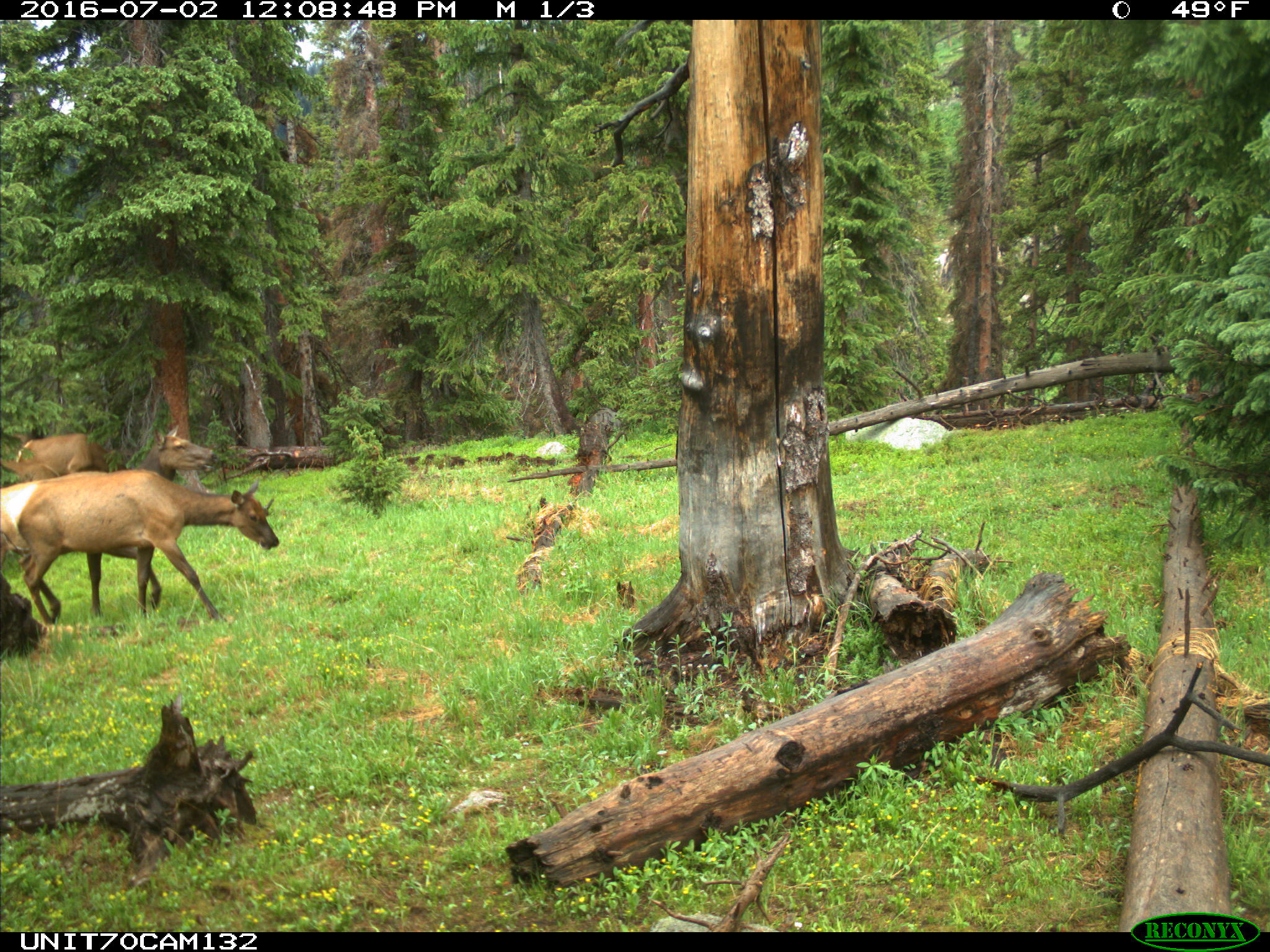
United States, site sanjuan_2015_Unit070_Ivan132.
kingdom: Animalia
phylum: Chordata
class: Mammalia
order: Artiodactyla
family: Cervidae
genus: Cervus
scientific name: Cervus elaphus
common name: red deer